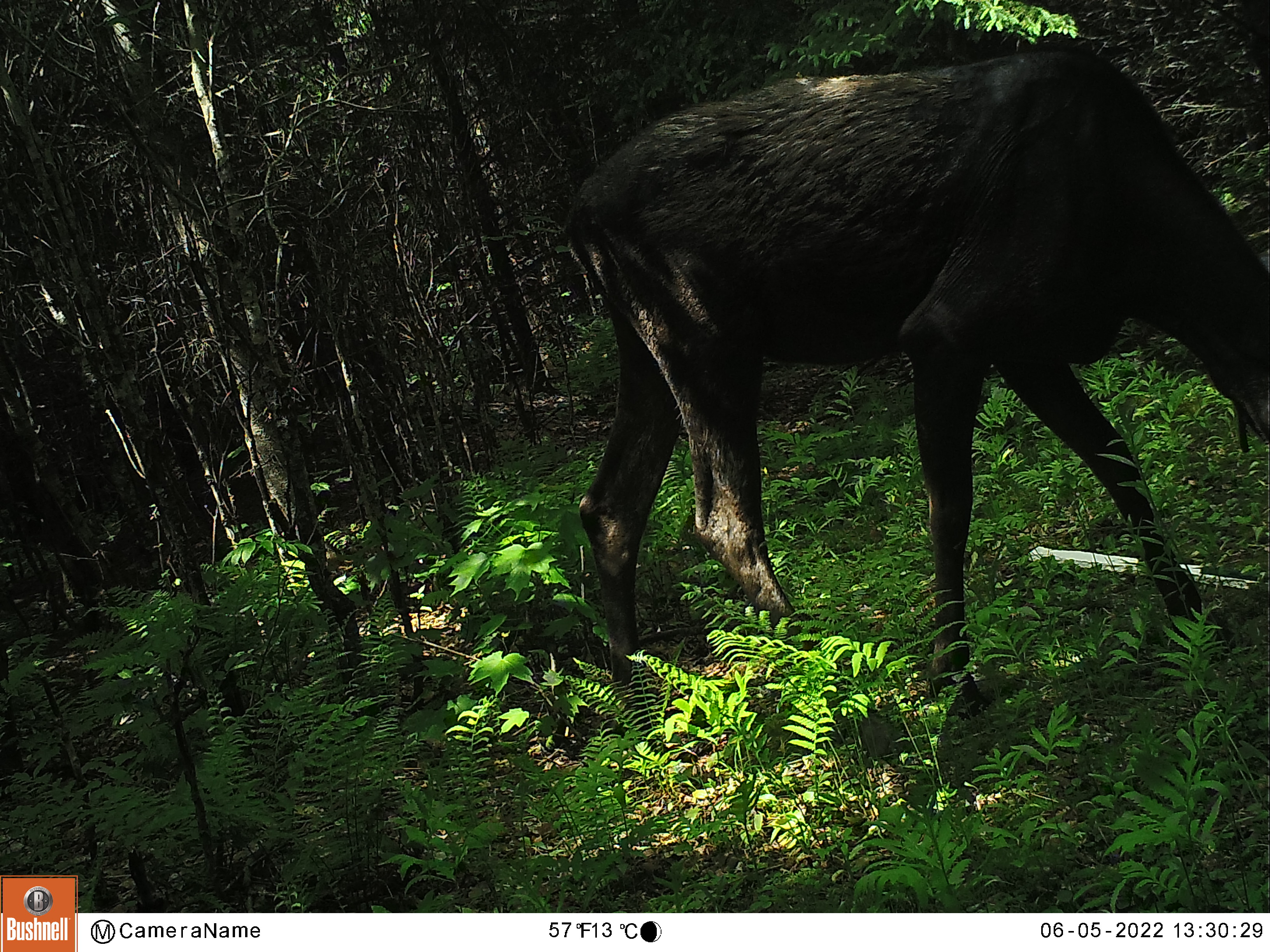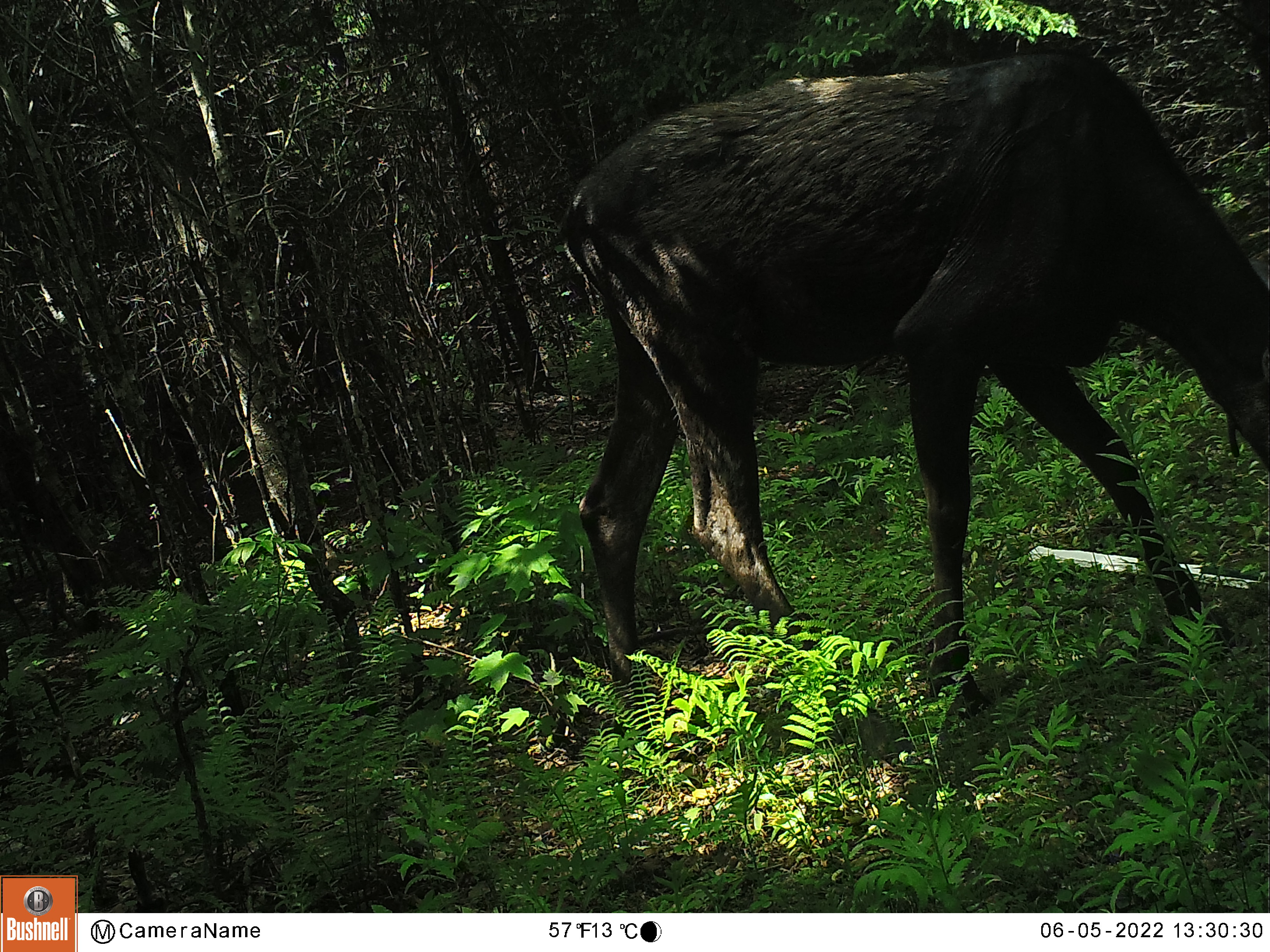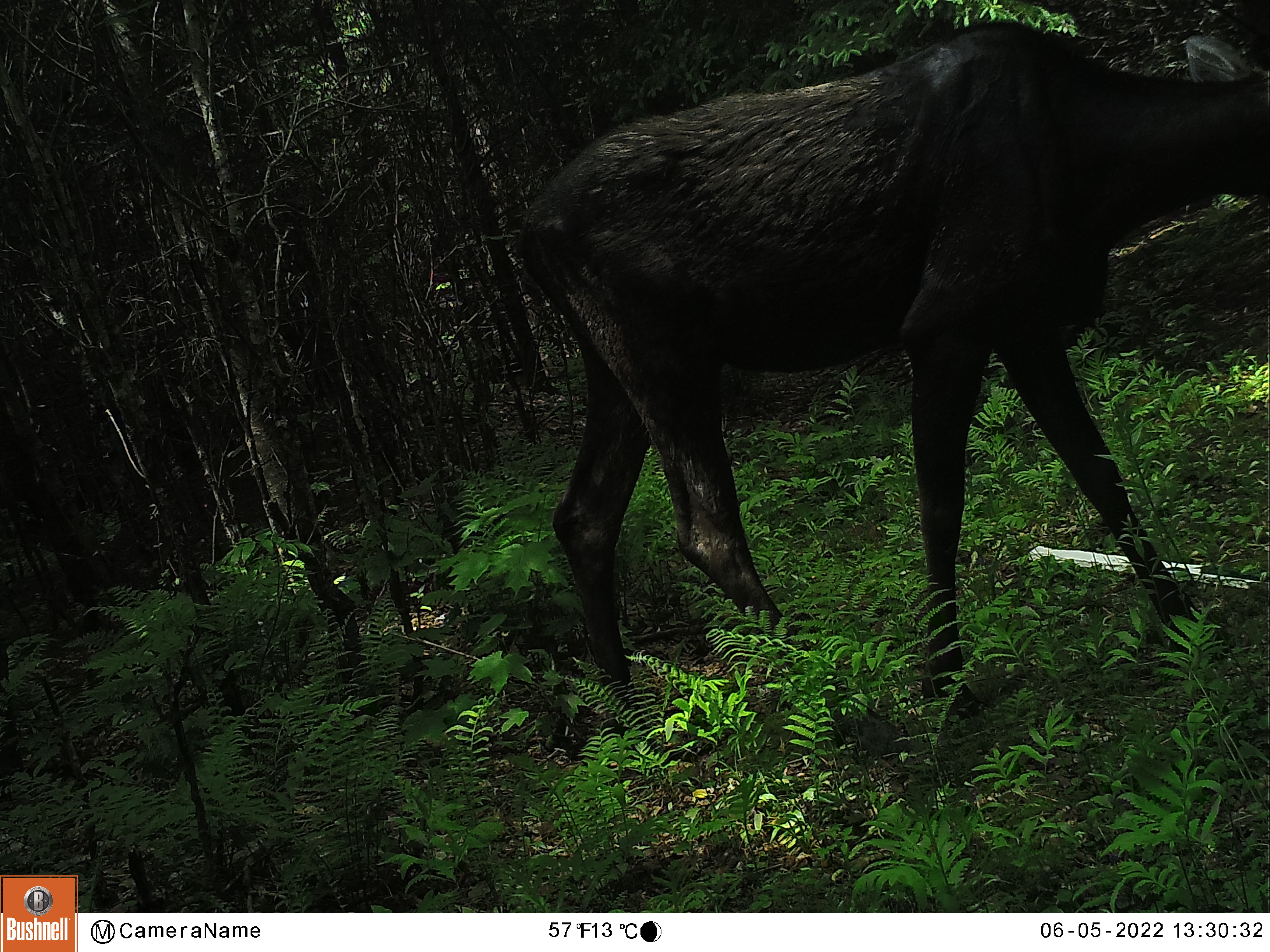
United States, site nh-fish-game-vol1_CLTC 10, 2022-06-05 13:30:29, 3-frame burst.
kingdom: Animalia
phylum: Chordata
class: Mammalia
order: Artiodactyla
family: Cervidae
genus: Alces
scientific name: Alces alces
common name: moose